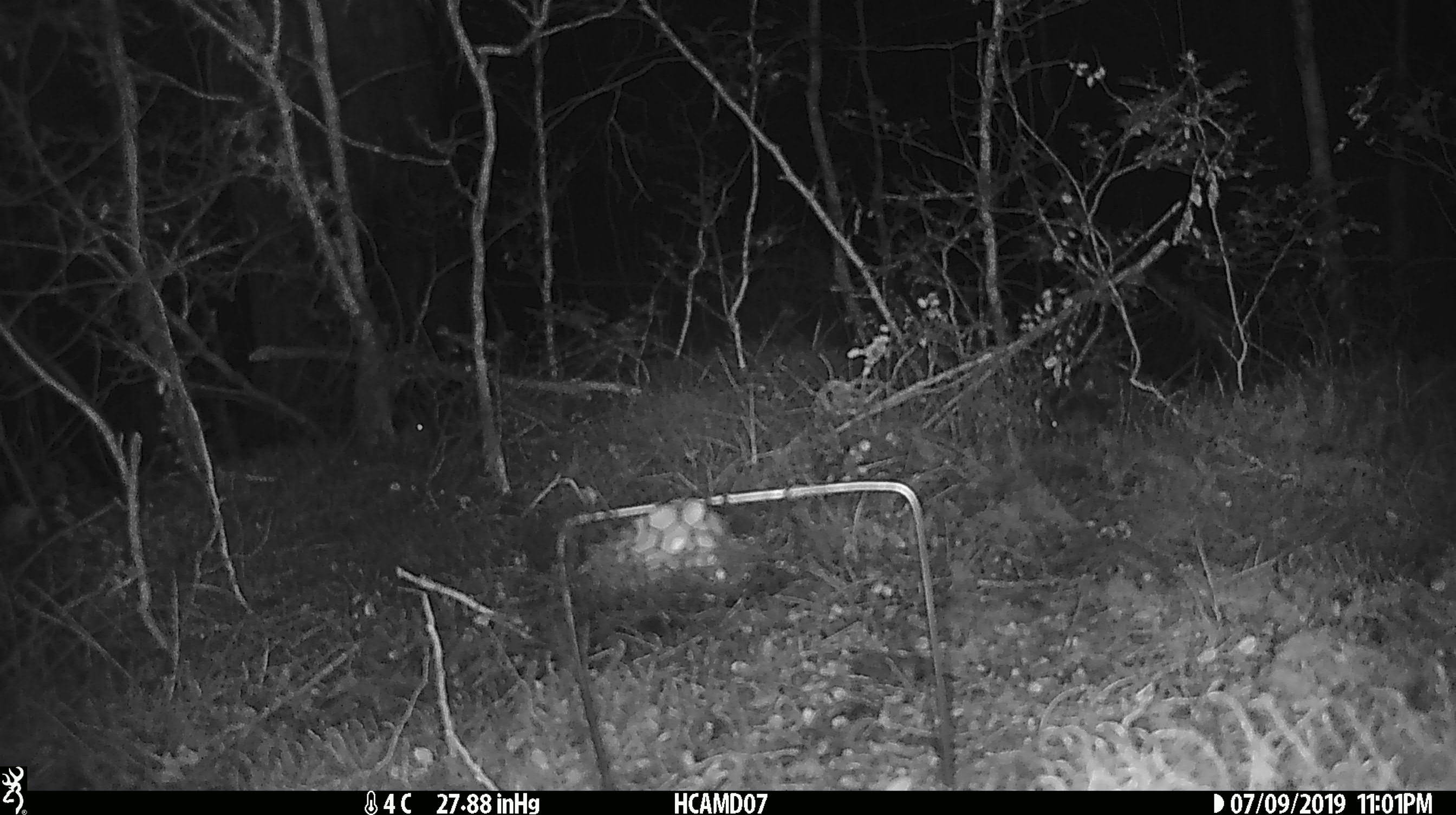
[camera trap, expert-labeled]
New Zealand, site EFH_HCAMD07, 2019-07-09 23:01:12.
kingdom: Animalia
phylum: Chordata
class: Mammalia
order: Rodentia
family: Muridae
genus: Mus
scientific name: Mus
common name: mouse